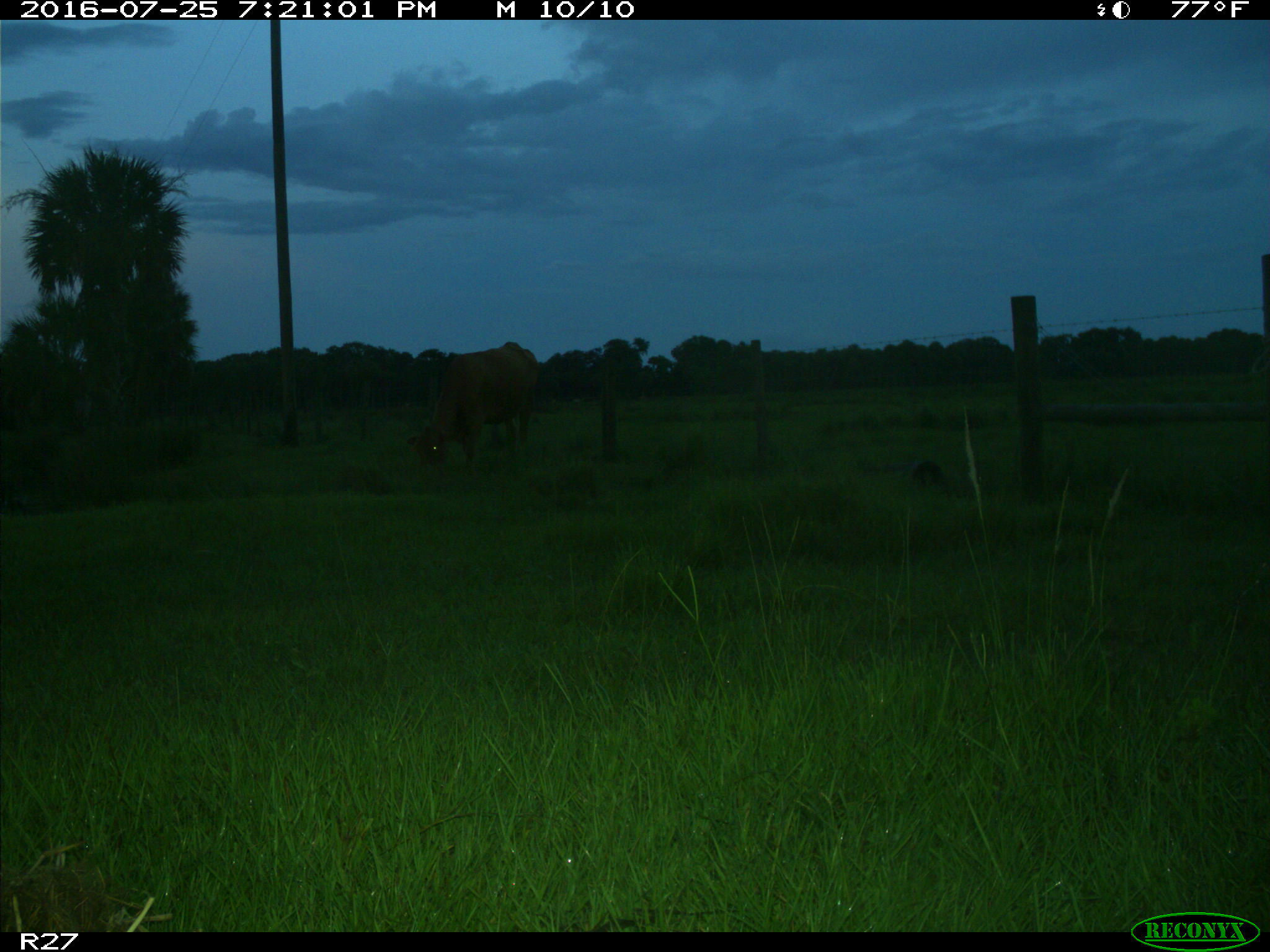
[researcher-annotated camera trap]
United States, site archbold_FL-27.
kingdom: Animalia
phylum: Chordata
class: Mammalia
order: Artiodactyla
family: Bovidae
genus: Bos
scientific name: Bos taurus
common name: domestic cow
Bos taurus (domestic cow).